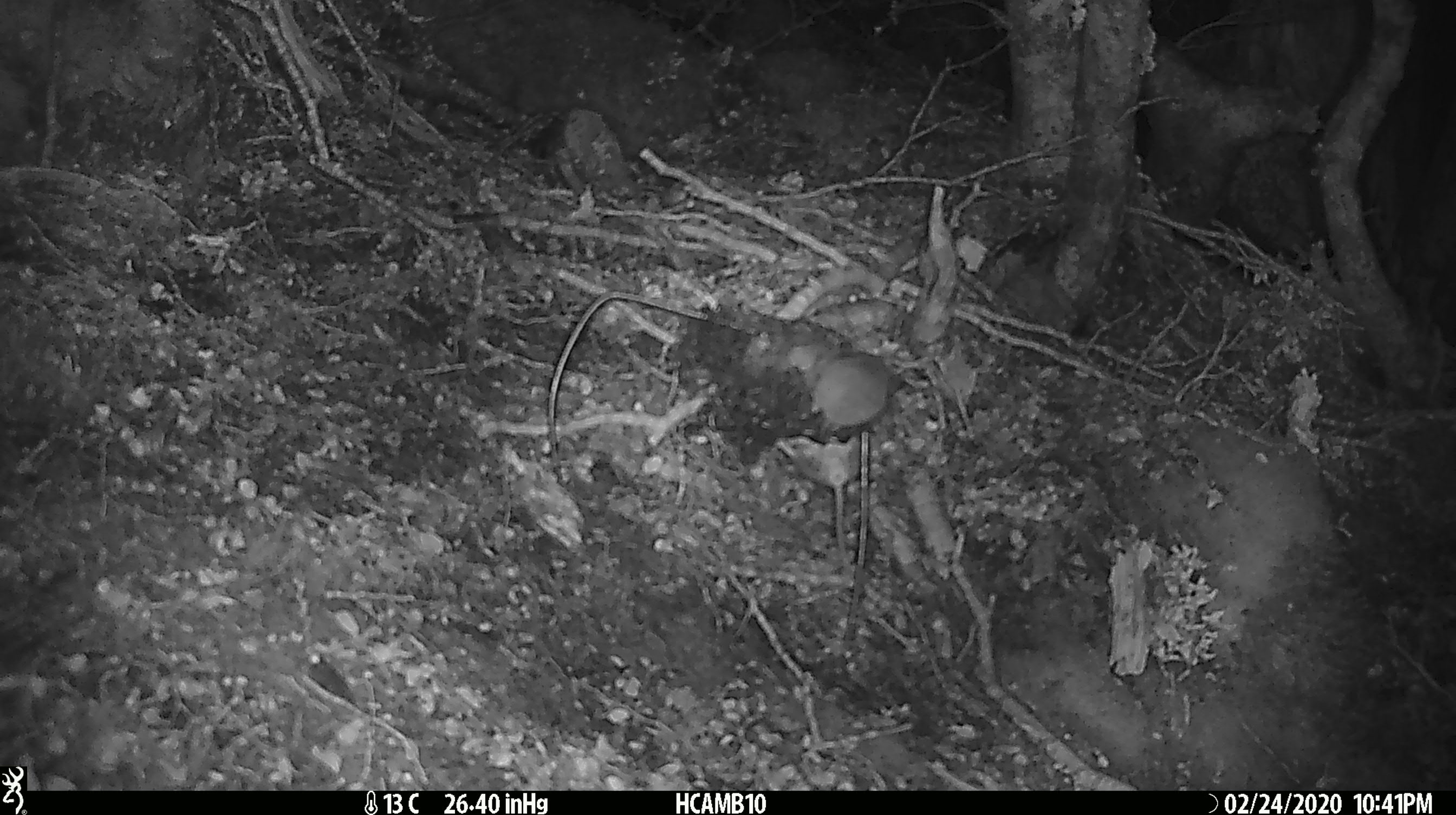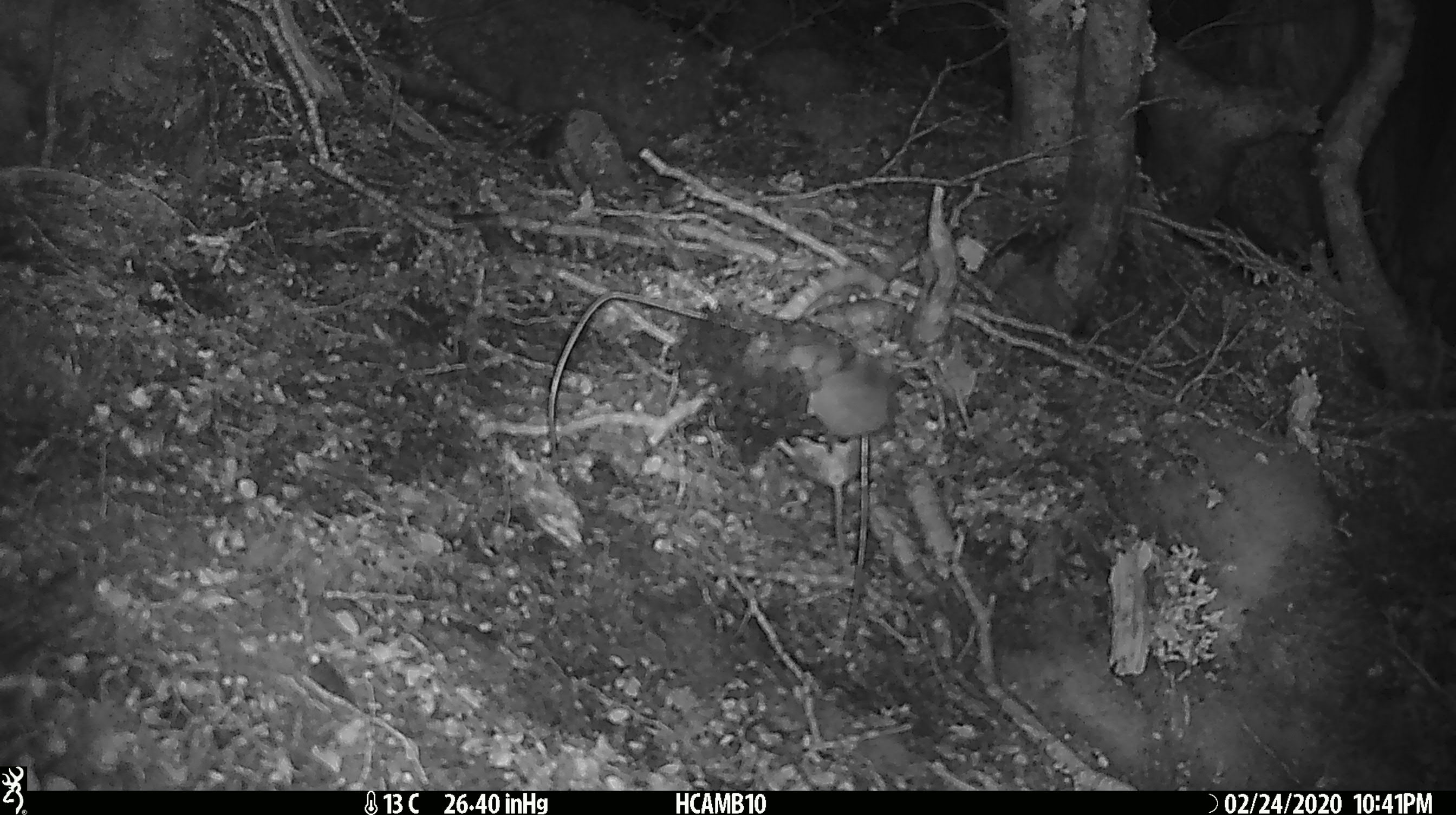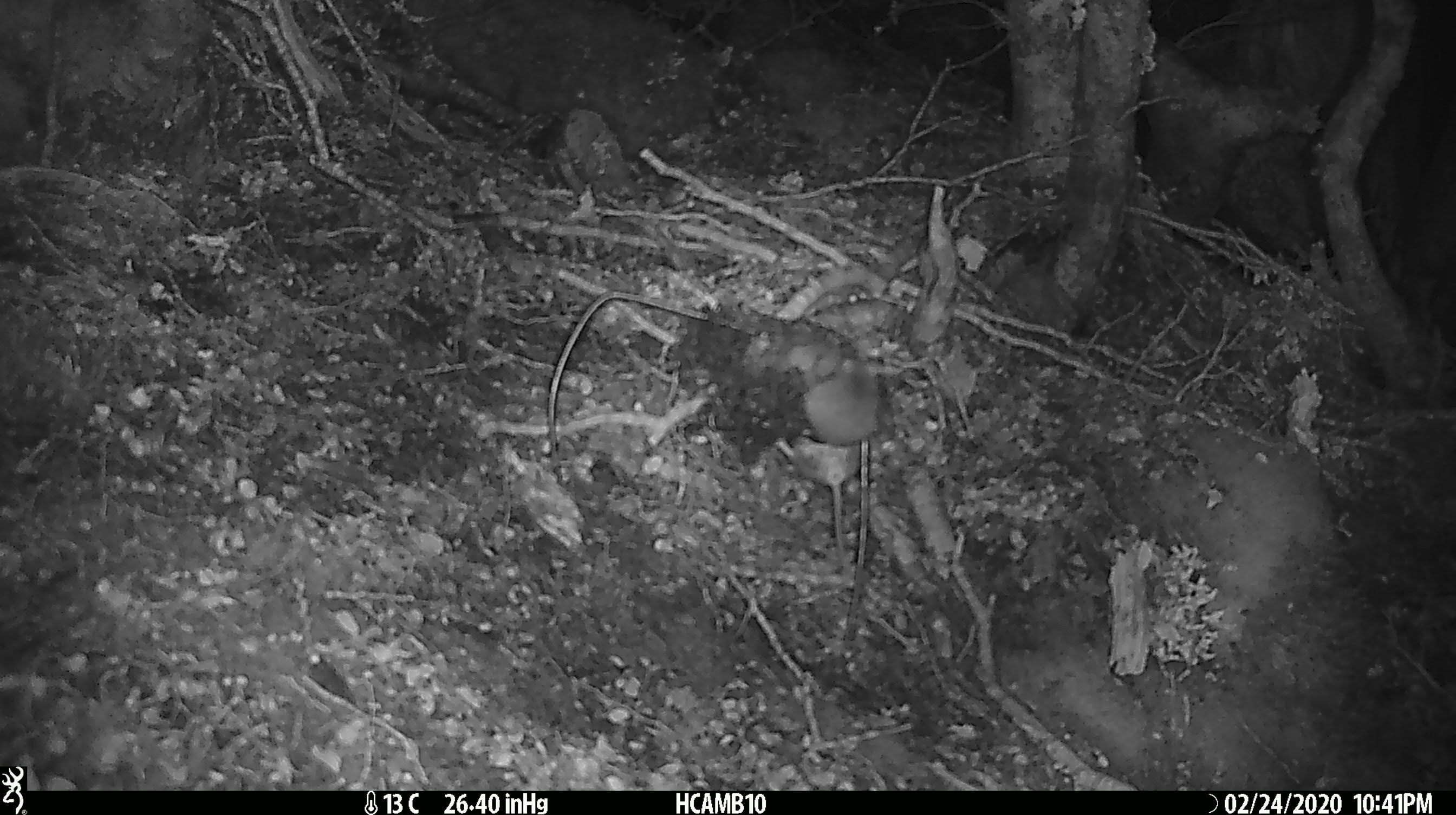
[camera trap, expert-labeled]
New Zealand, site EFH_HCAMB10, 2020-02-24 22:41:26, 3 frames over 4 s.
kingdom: Animalia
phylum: Chordata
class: Mammalia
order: Rodentia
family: Muridae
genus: Mus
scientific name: Mus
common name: mouse